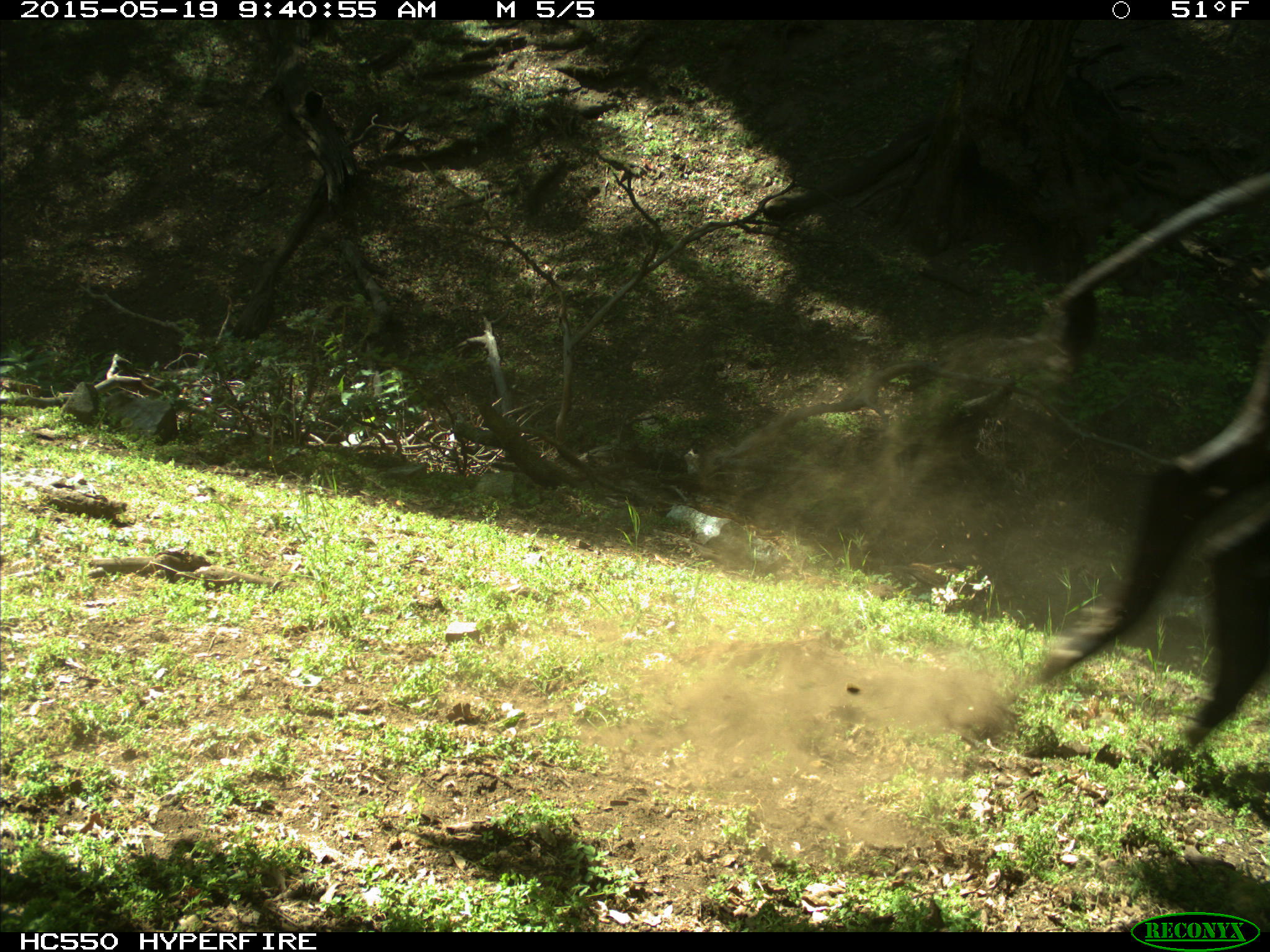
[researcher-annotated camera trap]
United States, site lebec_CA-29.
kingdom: Animalia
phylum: Chordata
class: Mammalia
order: Artiodactyla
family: Bovidae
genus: Bos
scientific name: Bos taurus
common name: domestic cow